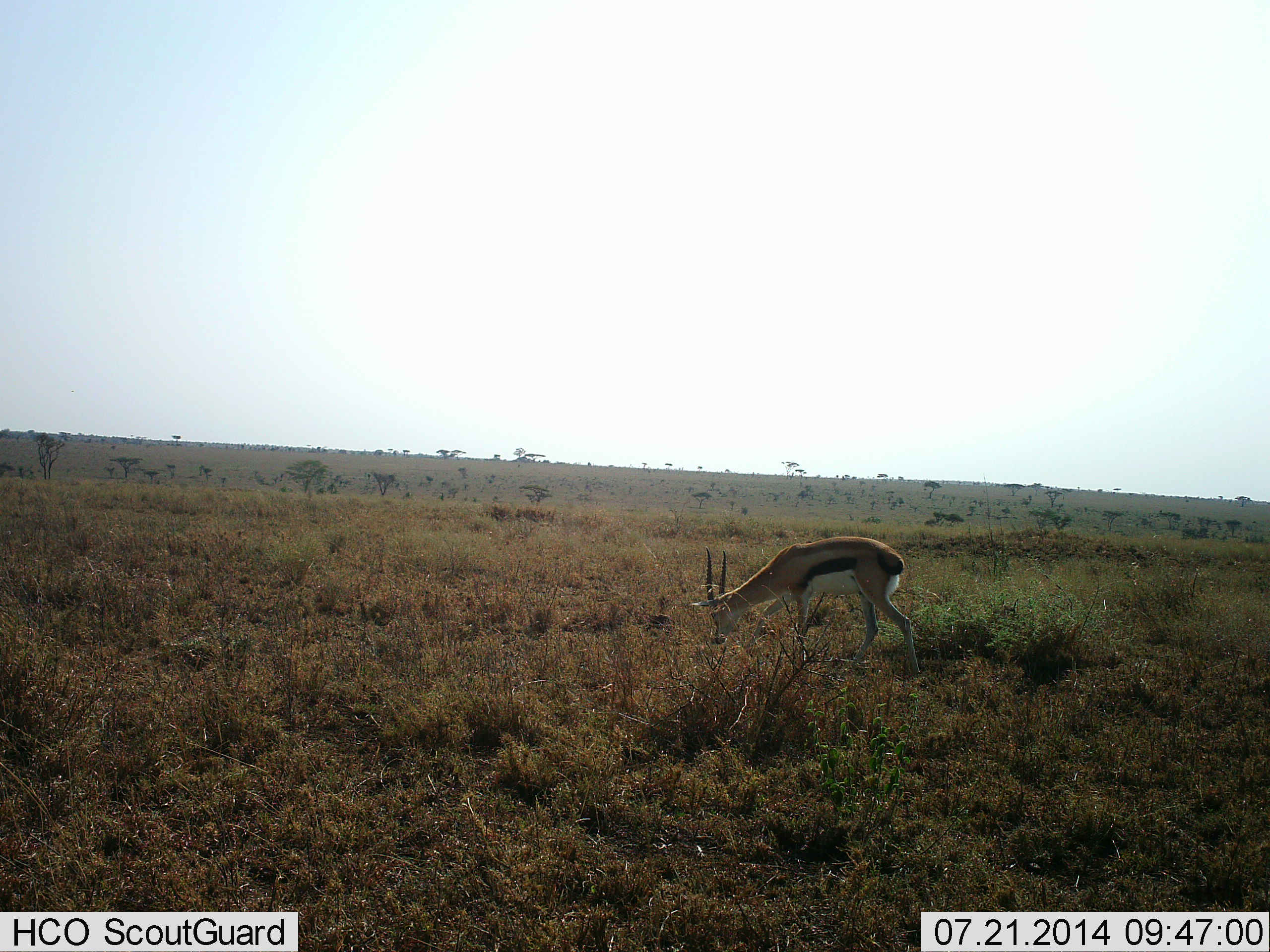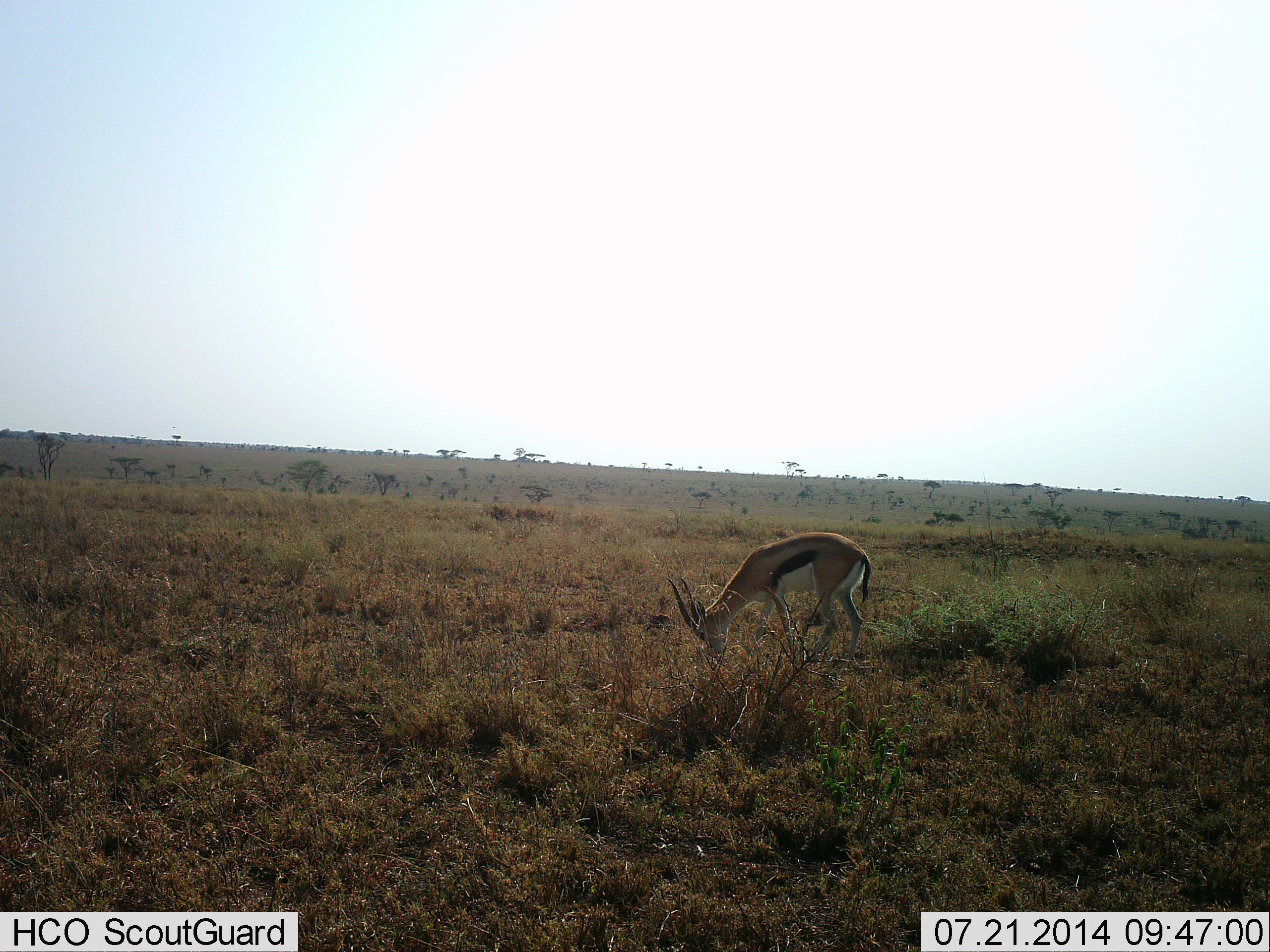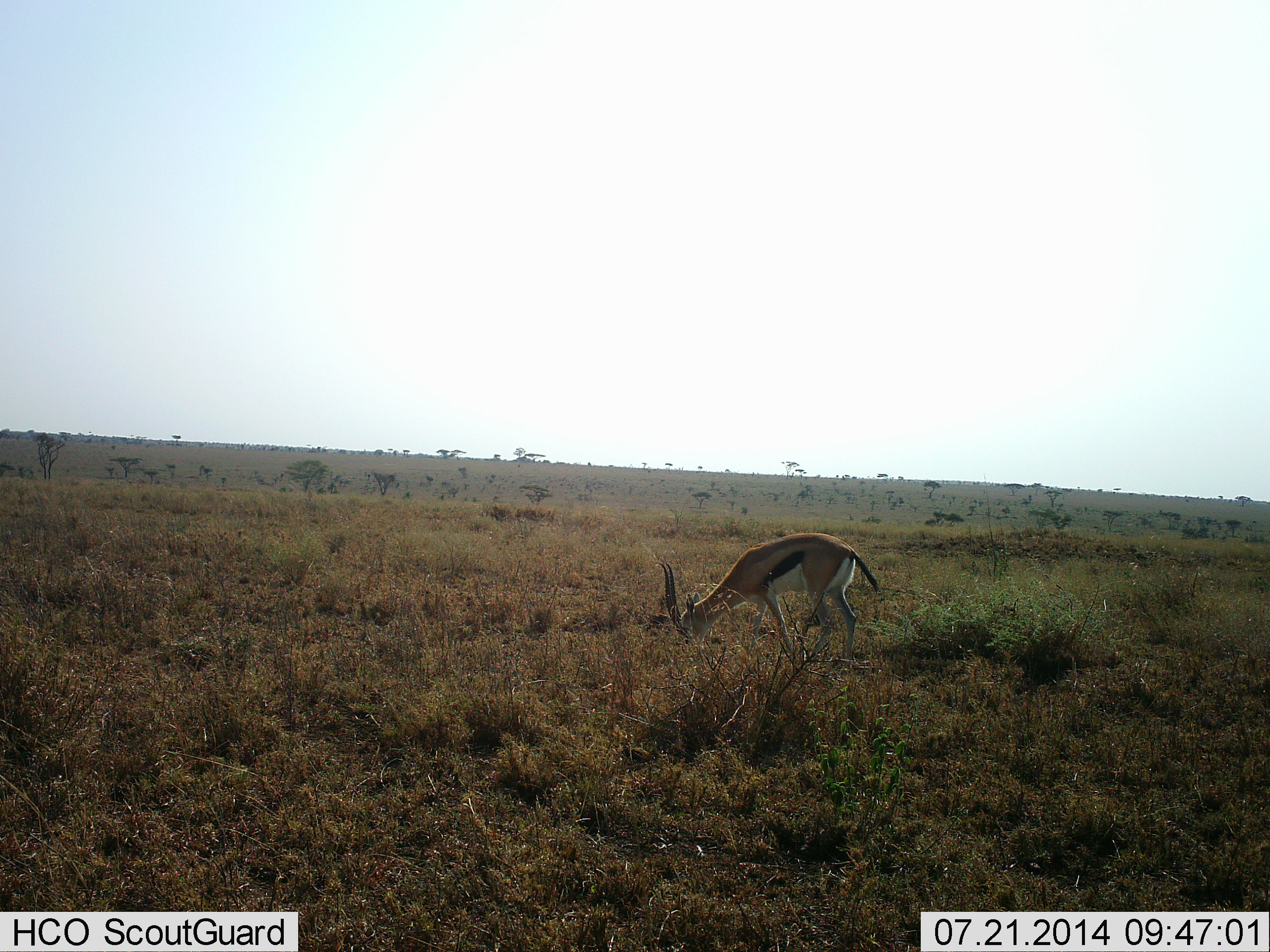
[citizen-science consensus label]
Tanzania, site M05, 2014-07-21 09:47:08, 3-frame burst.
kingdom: Animalia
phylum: Chordata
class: Mammalia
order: Artiodactyla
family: Bovidae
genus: Eudorcas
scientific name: Eudorcas thomsonii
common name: thomson's gazelle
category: gazellethomsons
Gazellethomsons (thomson's gazelle) (Eudorcas thomsonii), count 1. Behavior (volunteer vote fractions): standing 20%, resting 0%, moving 20%, interacting 0%. Young present (vote fraction): 0%. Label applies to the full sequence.